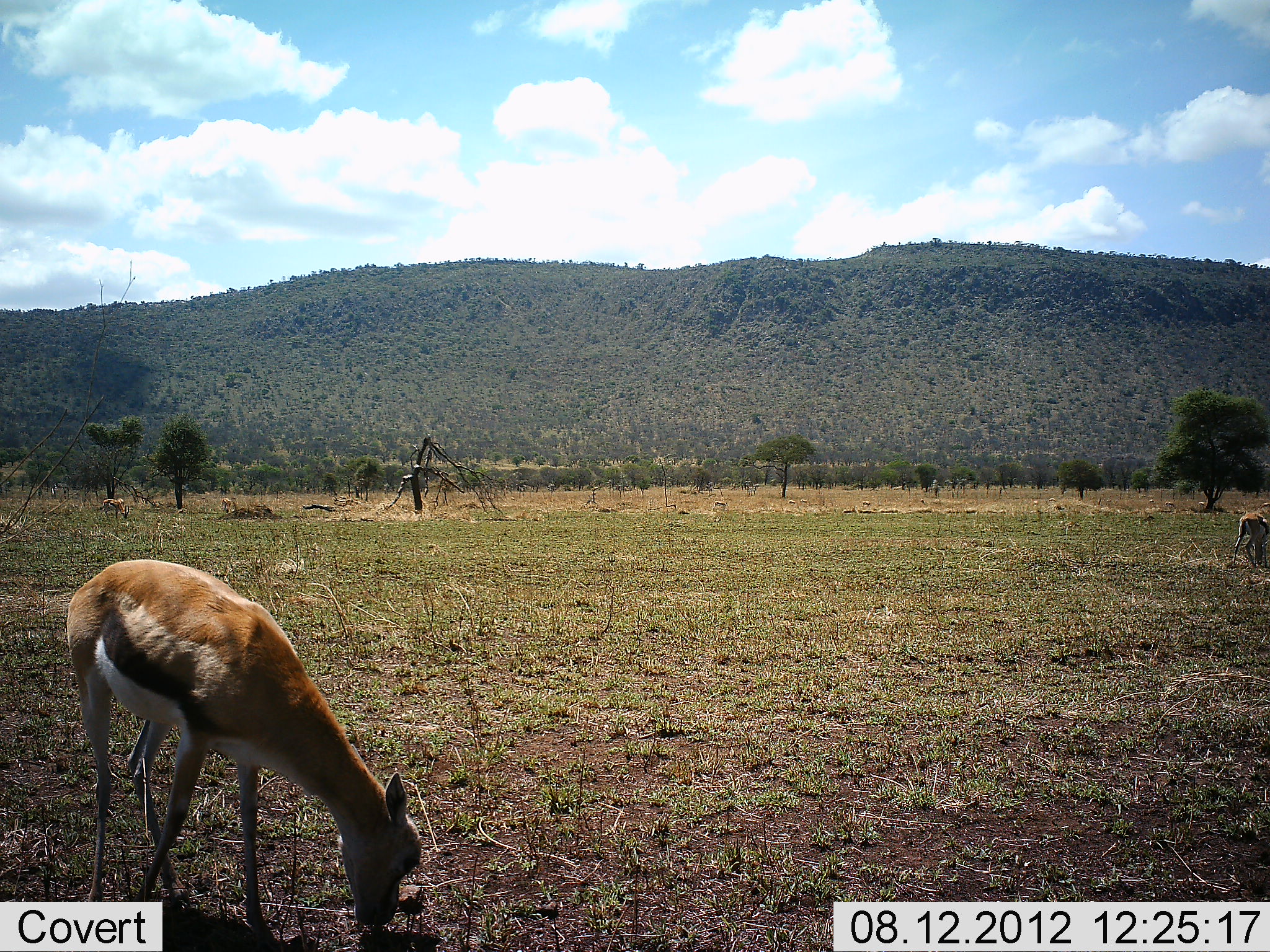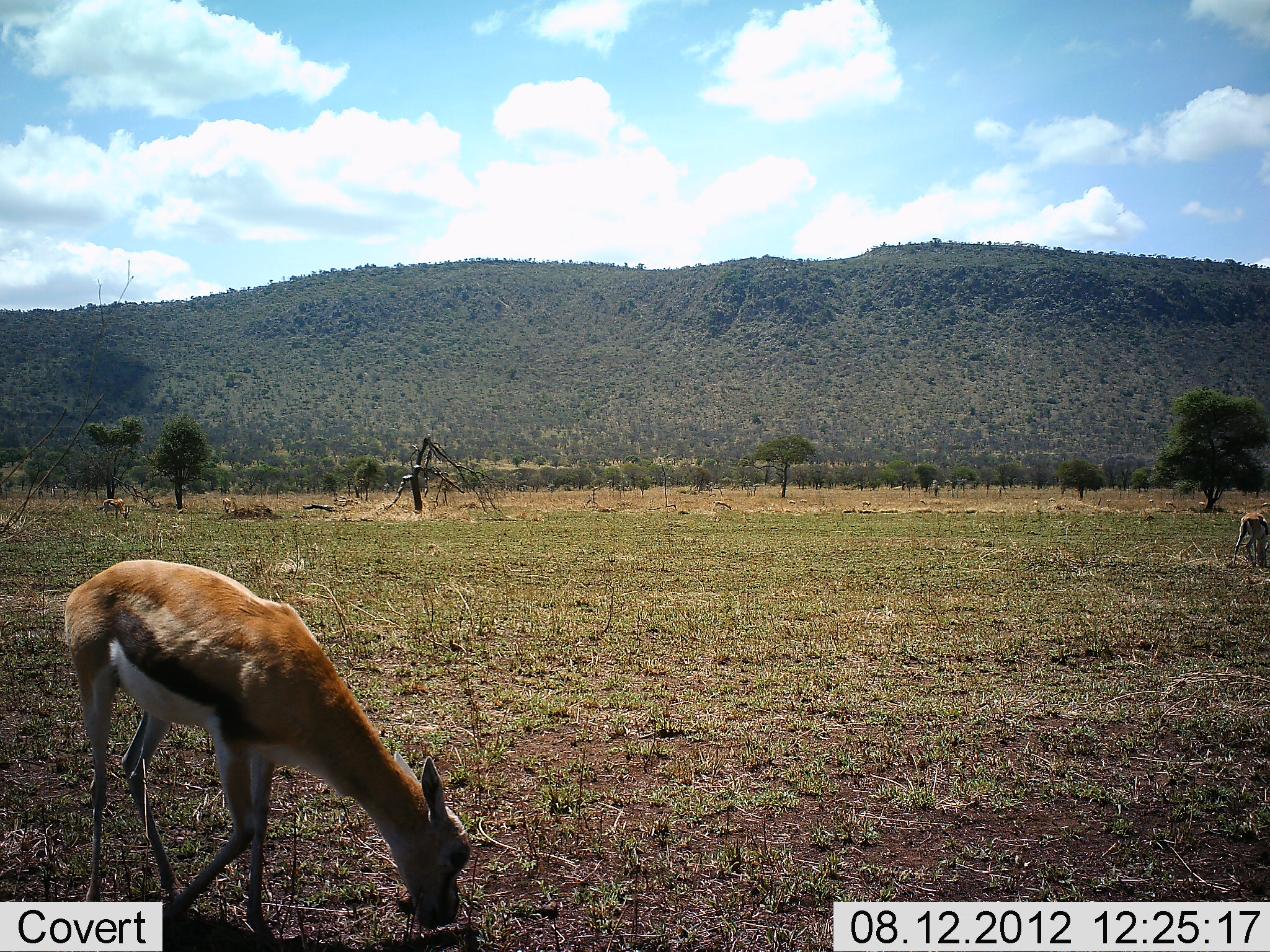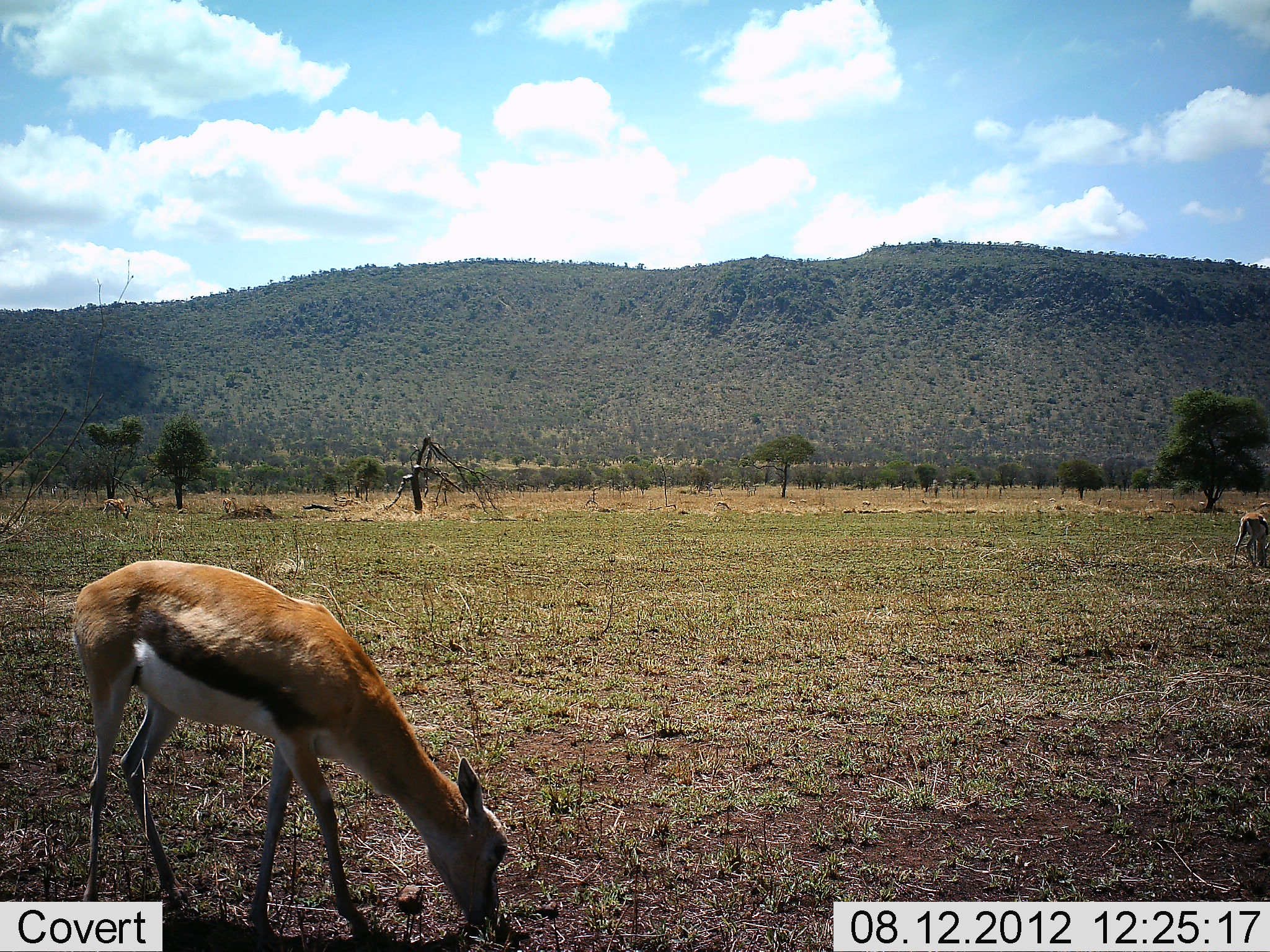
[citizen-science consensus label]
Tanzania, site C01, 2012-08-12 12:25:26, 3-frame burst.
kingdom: Animalia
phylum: Chordata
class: Mammalia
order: Artiodactyla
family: Bovidae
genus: Eudorcas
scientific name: Eudorcas thomsonii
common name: thomson's gazelle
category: gazellethomsons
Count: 2.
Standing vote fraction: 10%.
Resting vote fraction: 10%.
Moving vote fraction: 10%.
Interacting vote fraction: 0%.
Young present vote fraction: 0%.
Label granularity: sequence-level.